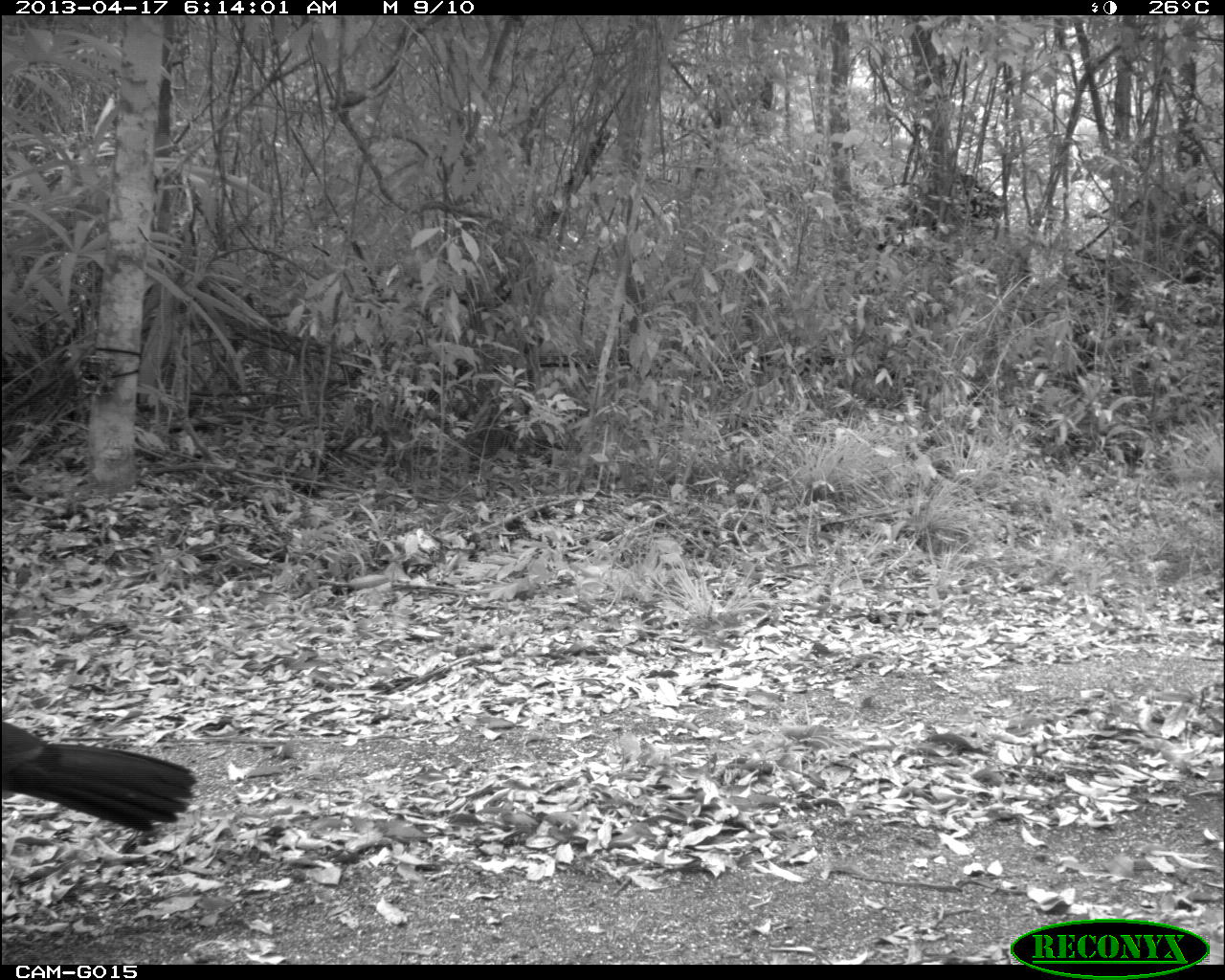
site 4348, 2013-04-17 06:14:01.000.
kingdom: Animalia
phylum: Chordata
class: Aves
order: Galliformes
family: Cracidae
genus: Crax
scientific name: Crax rubra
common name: great curassow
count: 3